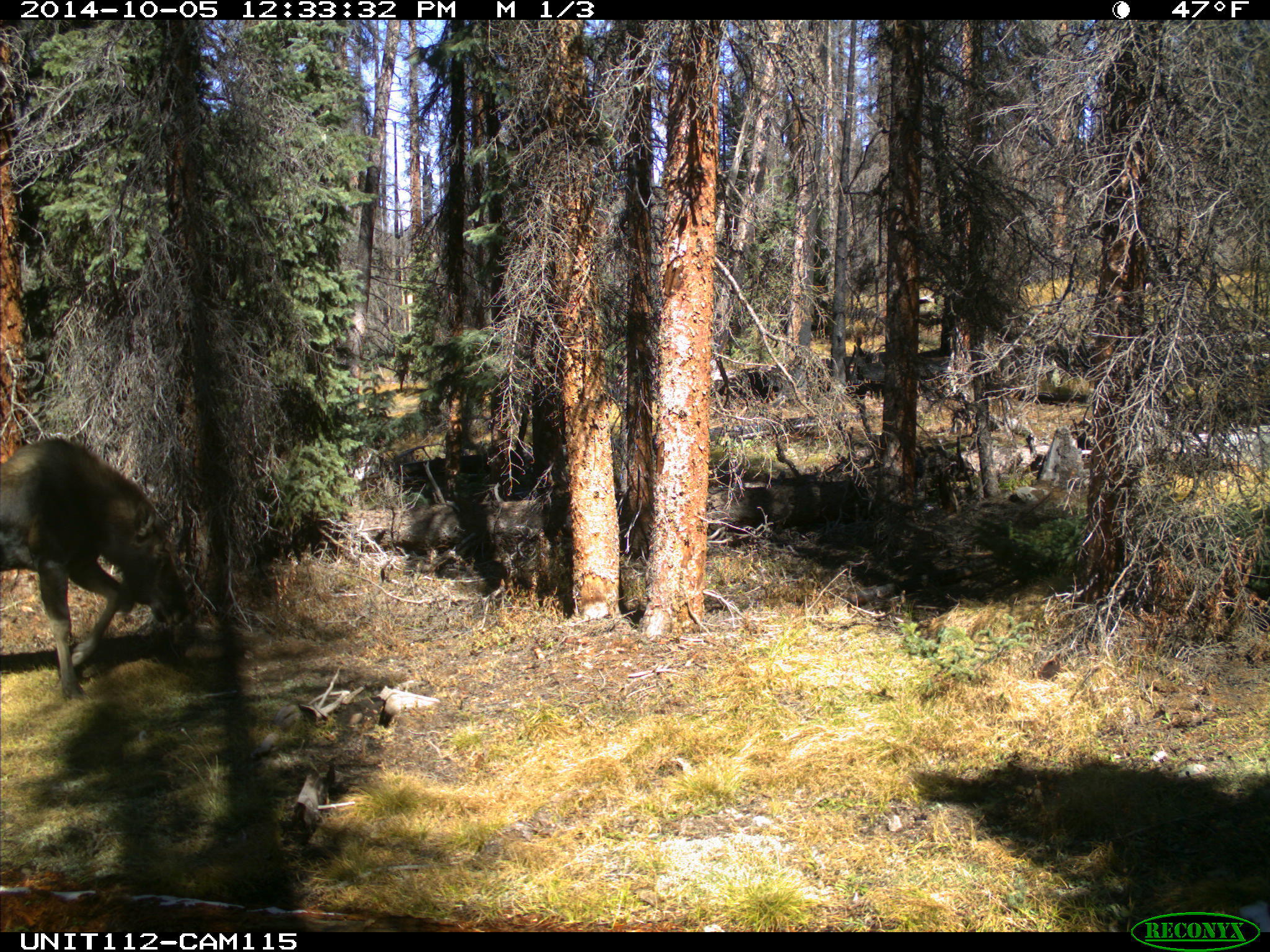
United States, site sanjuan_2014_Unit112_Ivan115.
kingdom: Animalia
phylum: Chordata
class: Mammalia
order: Artiodactyla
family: Cervidae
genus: Alces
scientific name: Alces alces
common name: moose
Alces alces (moose).